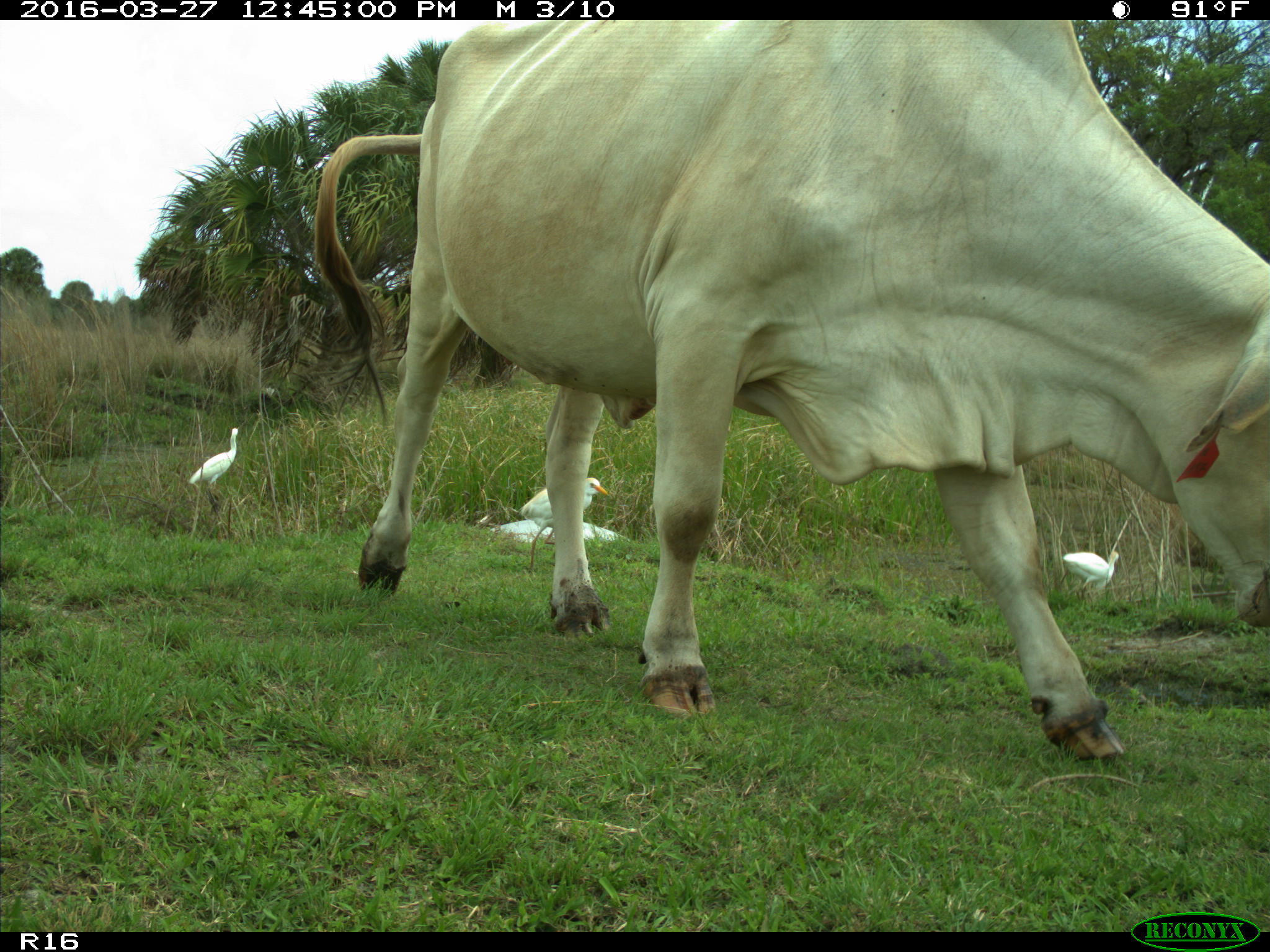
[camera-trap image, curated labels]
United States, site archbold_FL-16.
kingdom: Animalia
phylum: Chordata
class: Mammalia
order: Artiodactyla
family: Bovidae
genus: Bos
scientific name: Bos taurus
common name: domestic cow